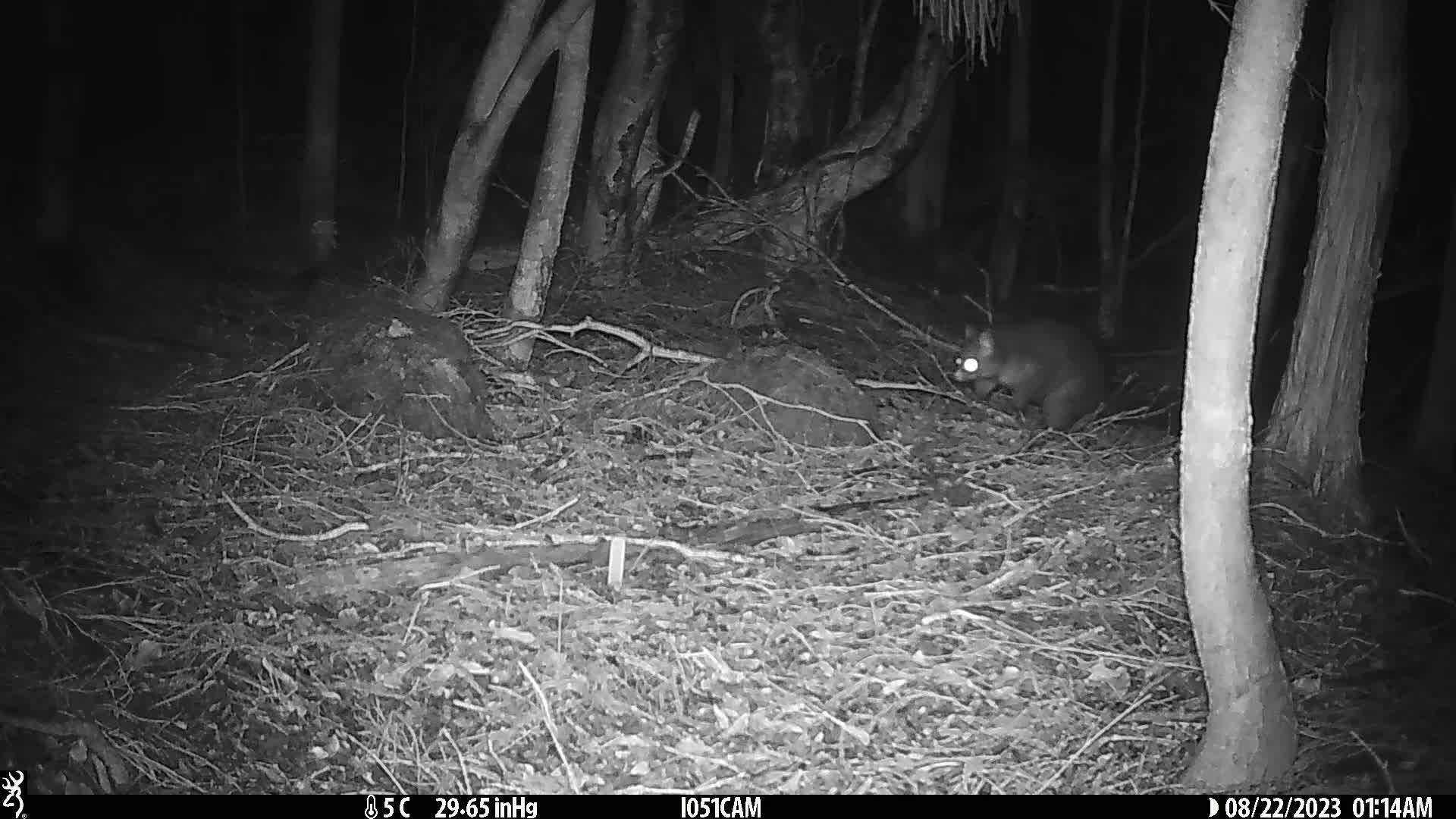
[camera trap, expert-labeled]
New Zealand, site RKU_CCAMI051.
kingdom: Animalia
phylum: Chordata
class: Mammalia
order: Diprotodontia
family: Phalangeridae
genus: Trichosurus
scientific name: Trichosurus vulpecula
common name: common brushtail possum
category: possum